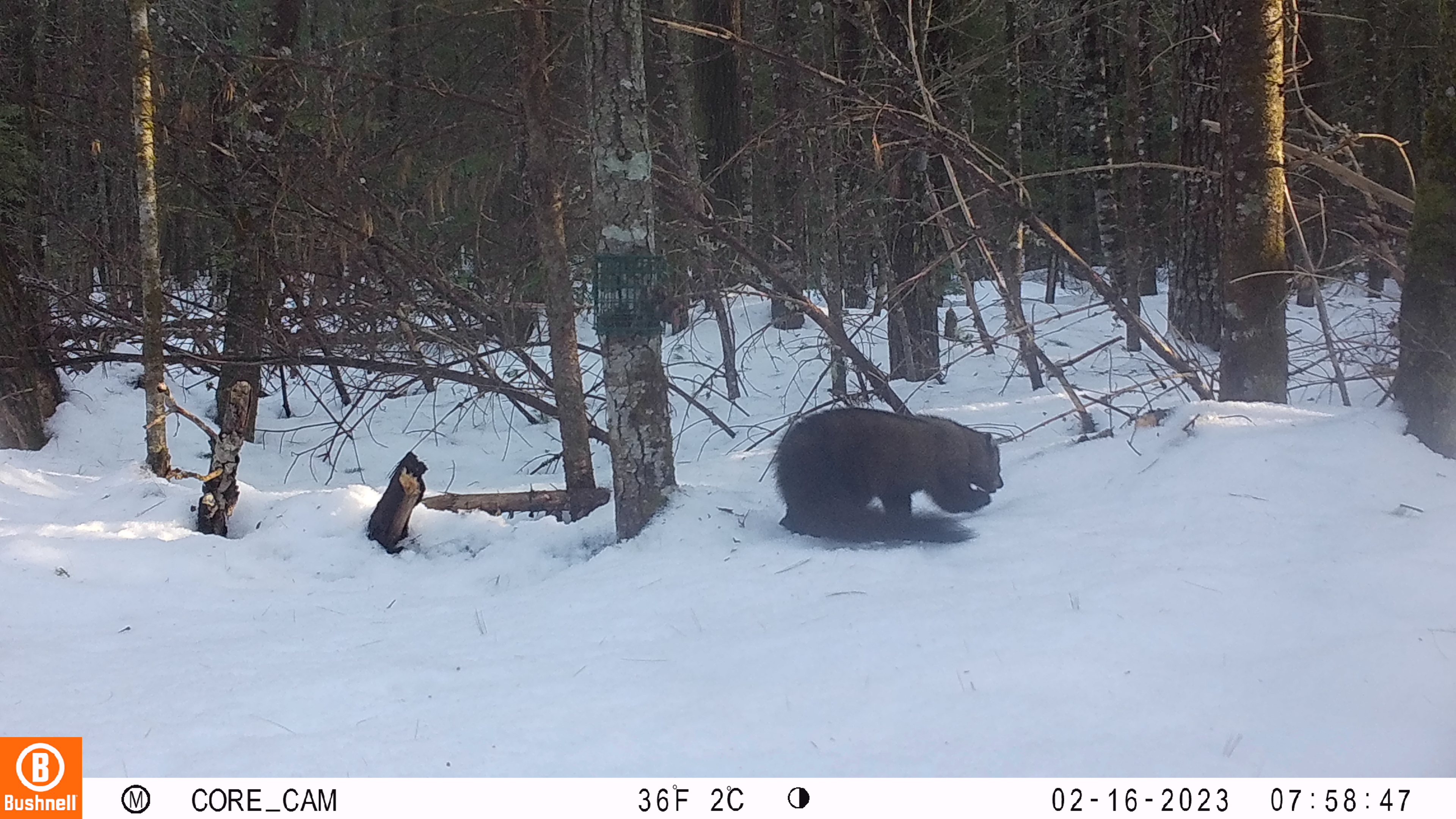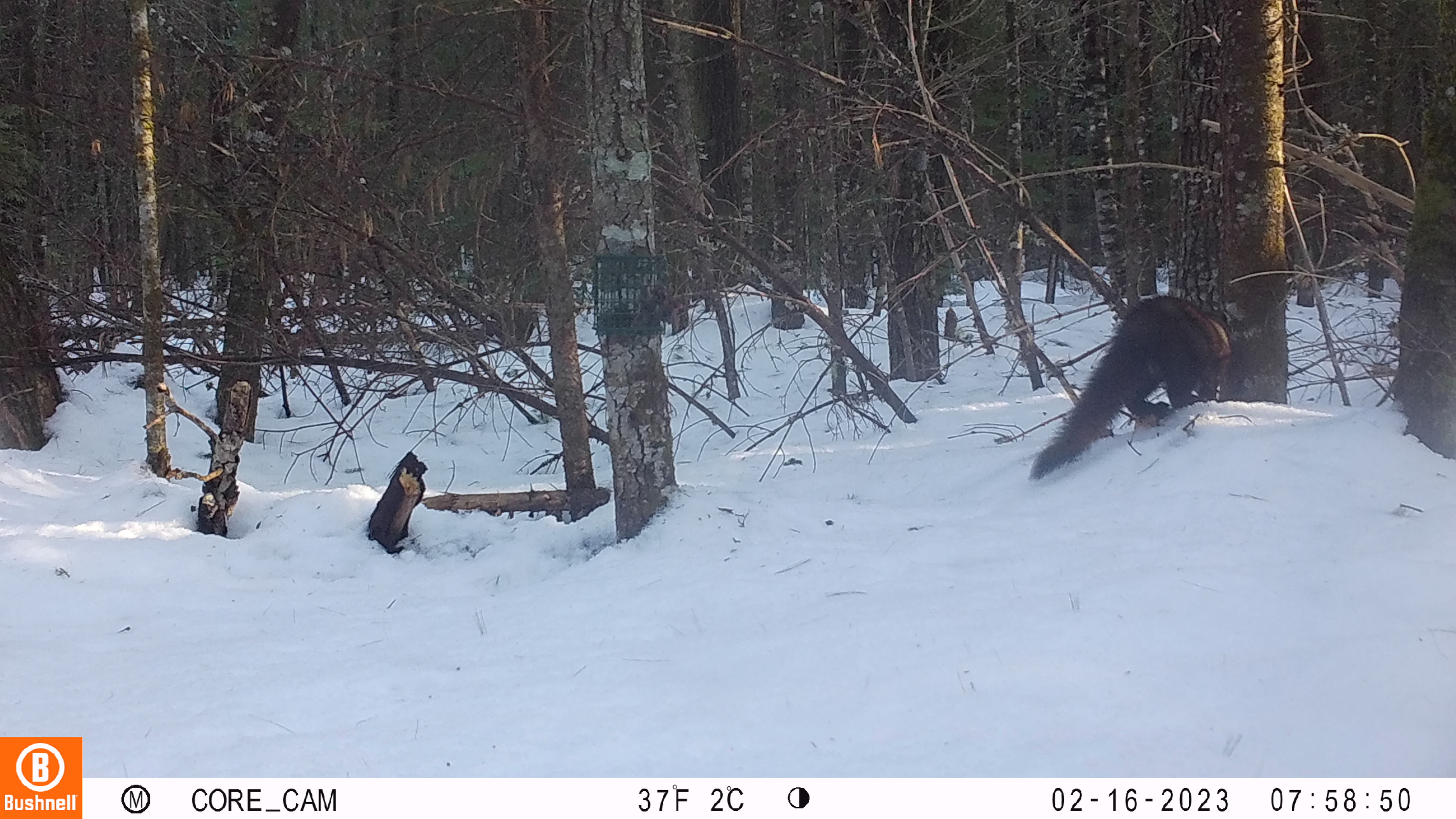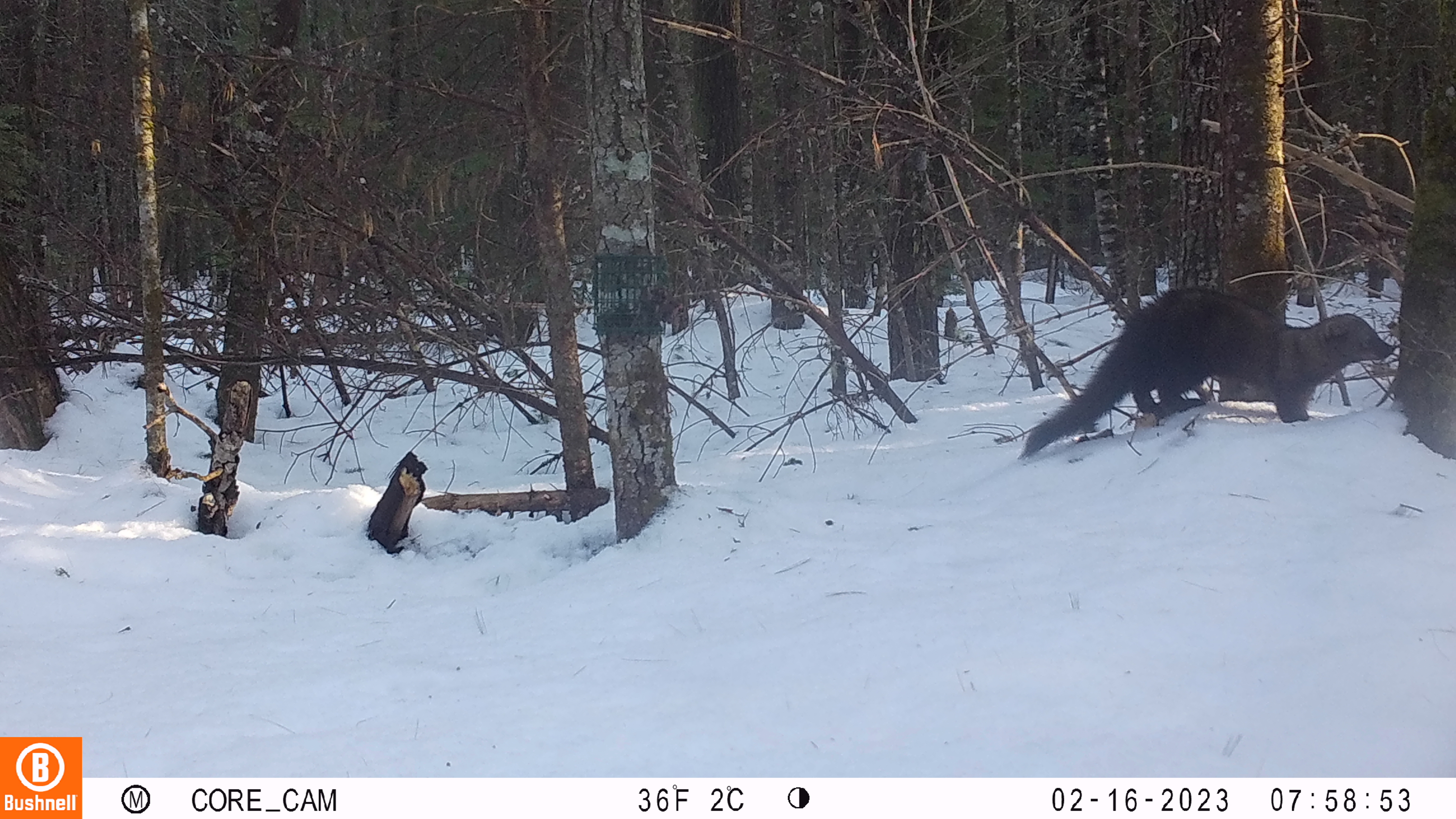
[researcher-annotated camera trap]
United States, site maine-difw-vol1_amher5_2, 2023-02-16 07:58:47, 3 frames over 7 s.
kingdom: Animalia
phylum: Chordata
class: Mammalia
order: Carnivora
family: Mustelidae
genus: Pekania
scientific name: Pekania pennanti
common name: fisher